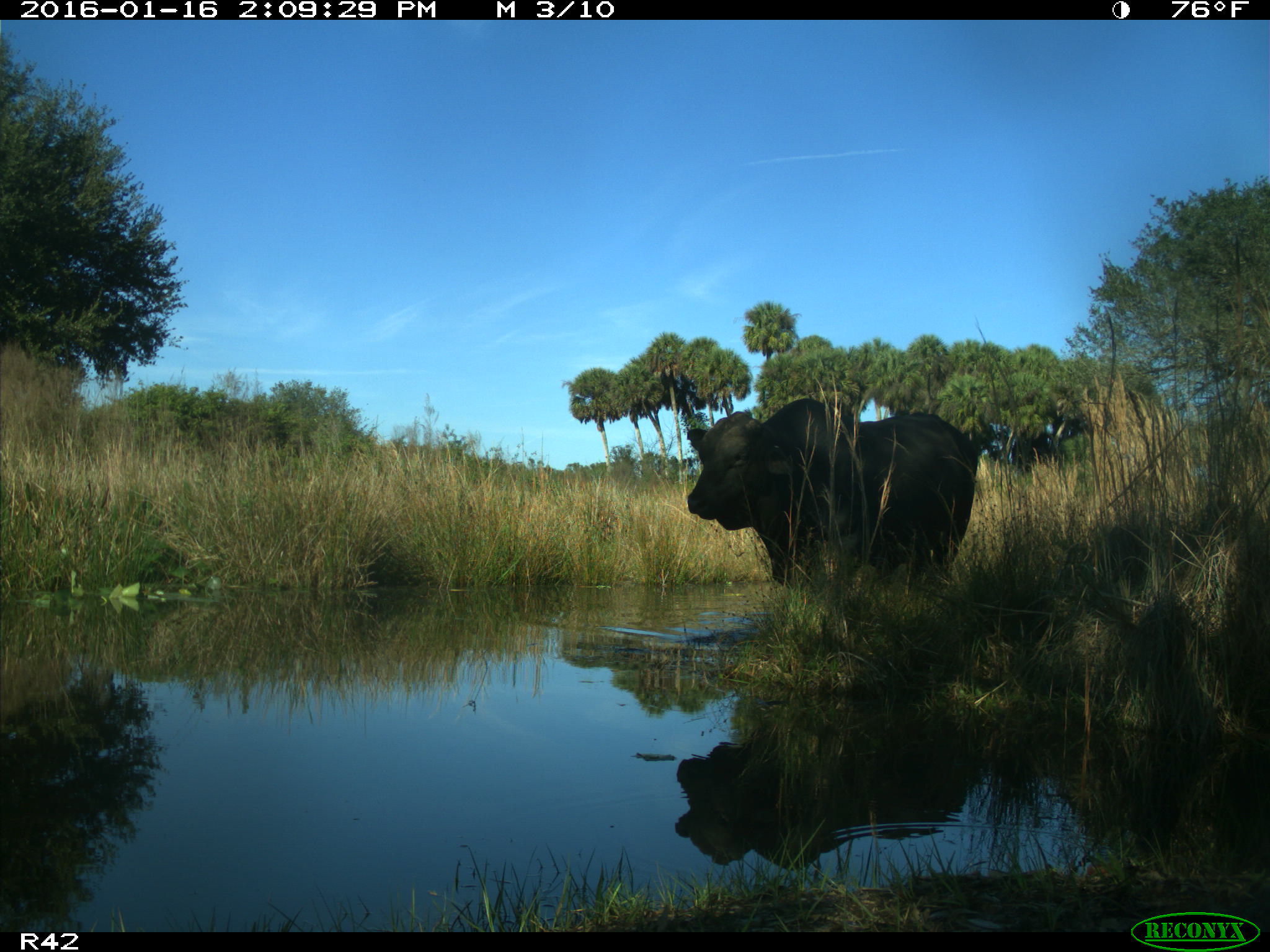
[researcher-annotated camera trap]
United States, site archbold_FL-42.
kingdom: Animalia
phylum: Chordata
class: Mammalia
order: Artiodactyla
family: Bovidae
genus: Bos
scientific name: Bos taurus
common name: domestic cow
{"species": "Bos taurus (domestic cow)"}